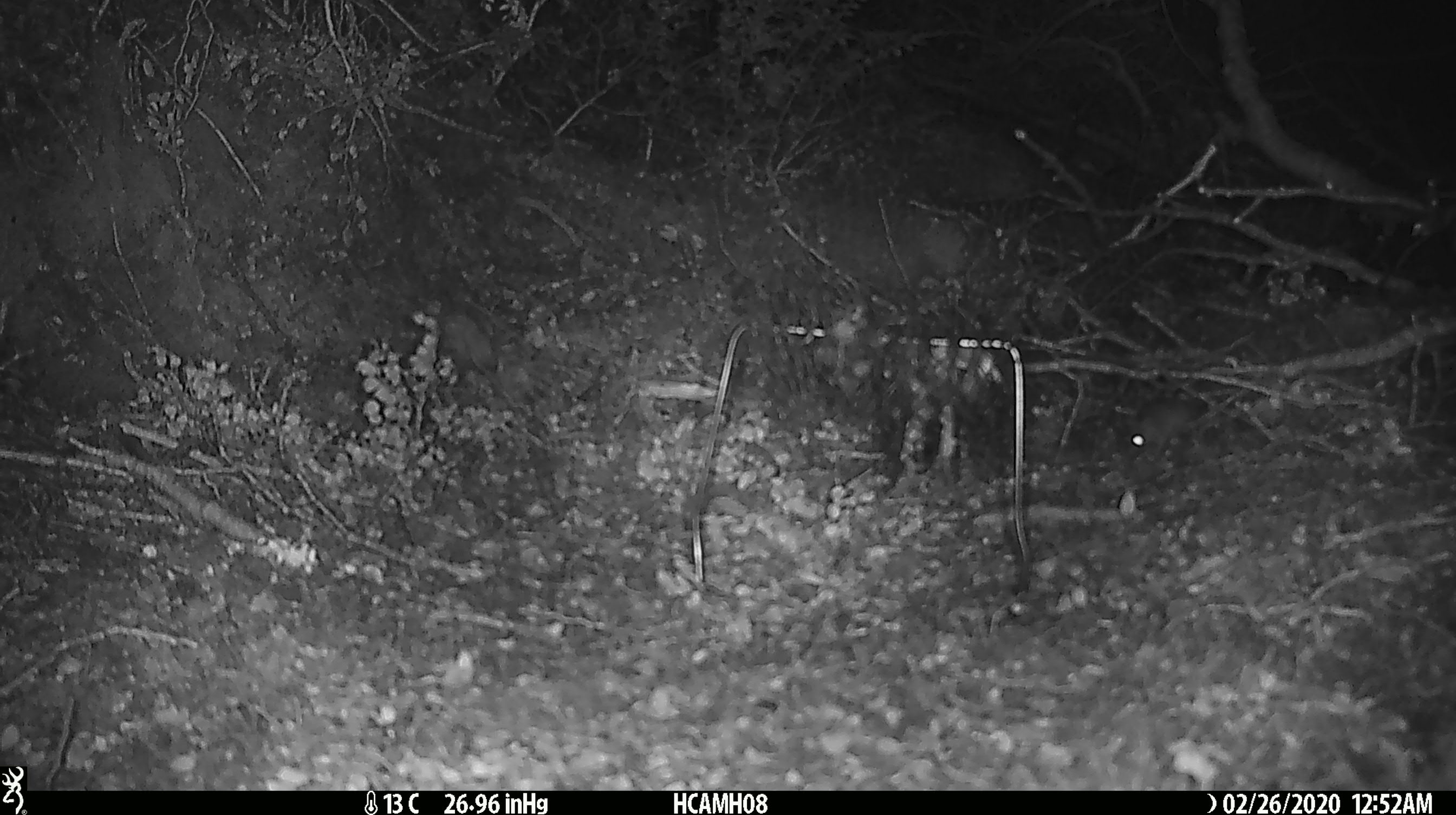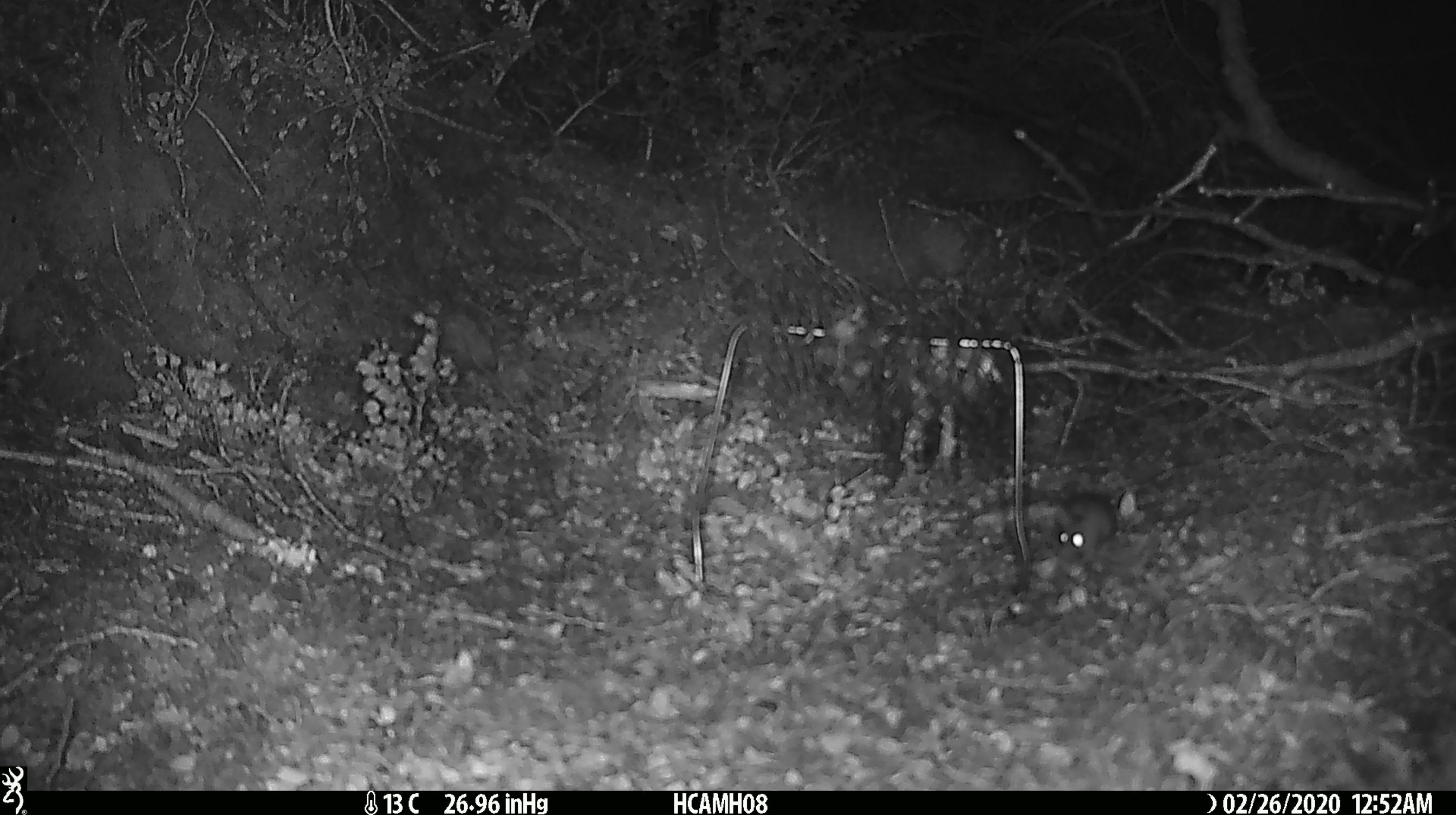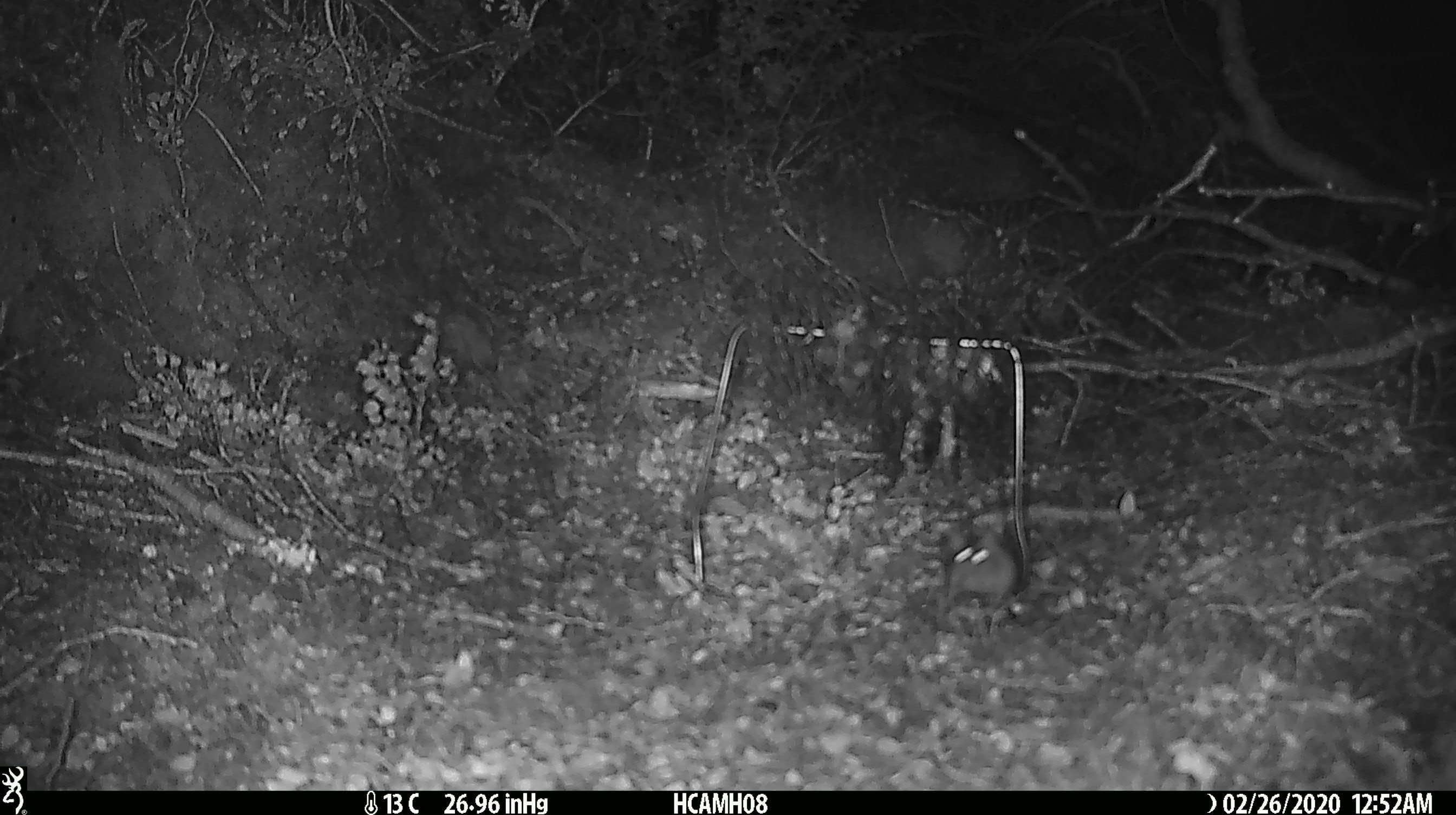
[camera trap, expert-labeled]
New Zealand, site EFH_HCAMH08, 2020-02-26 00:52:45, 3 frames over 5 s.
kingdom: Animalia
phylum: Chordata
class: Mammalia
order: Rodentia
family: Muridae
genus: Mus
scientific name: Mus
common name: mouse